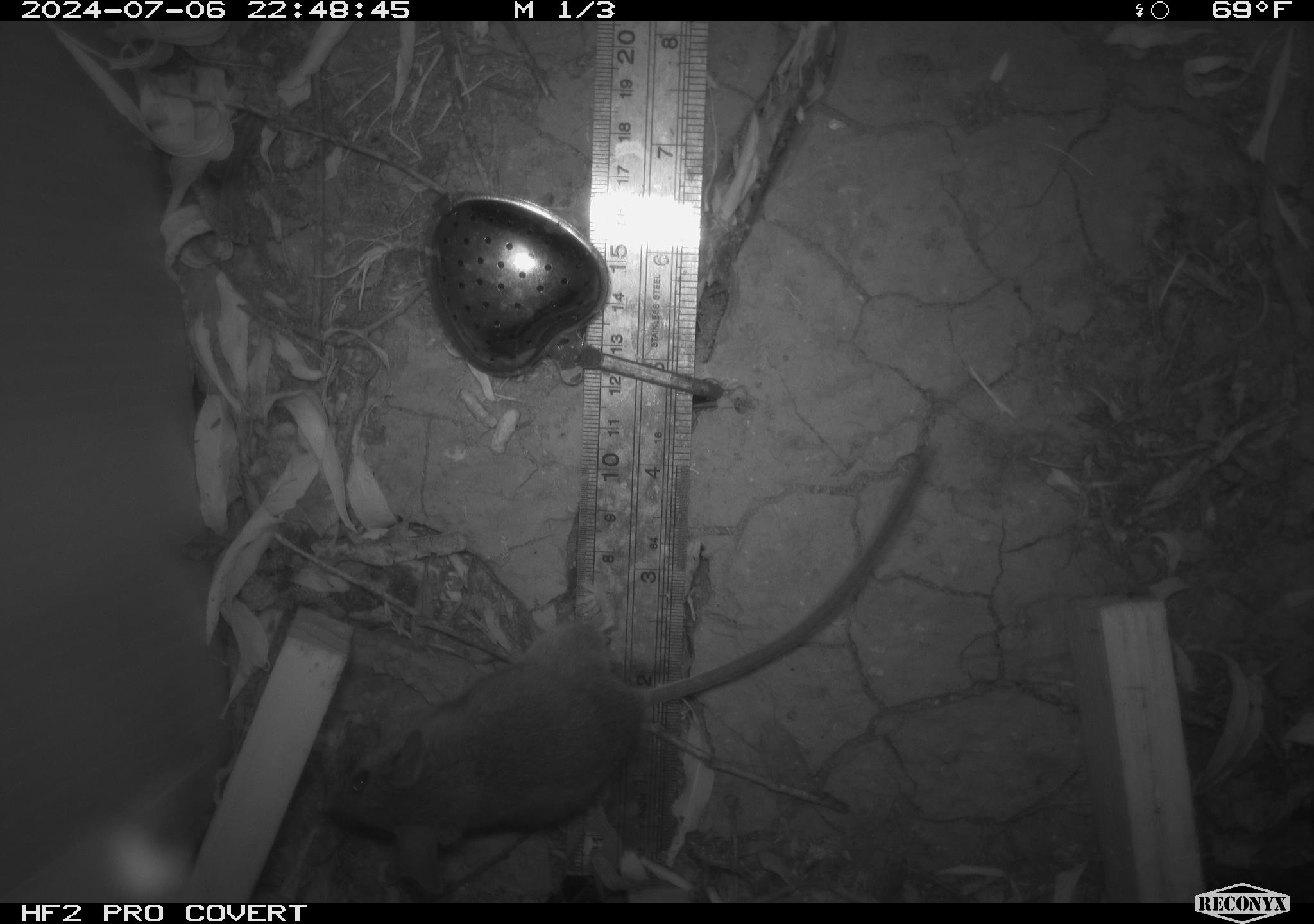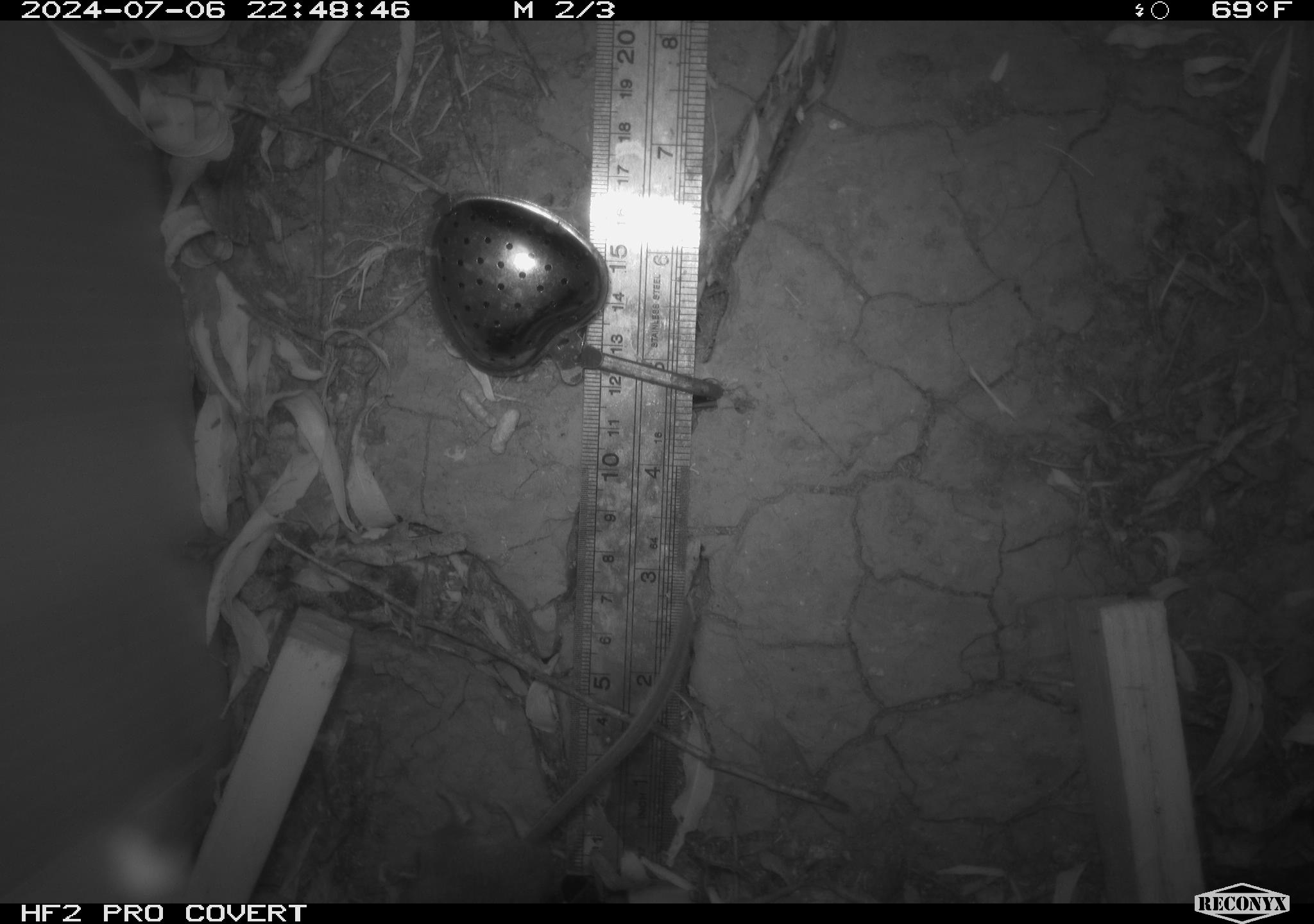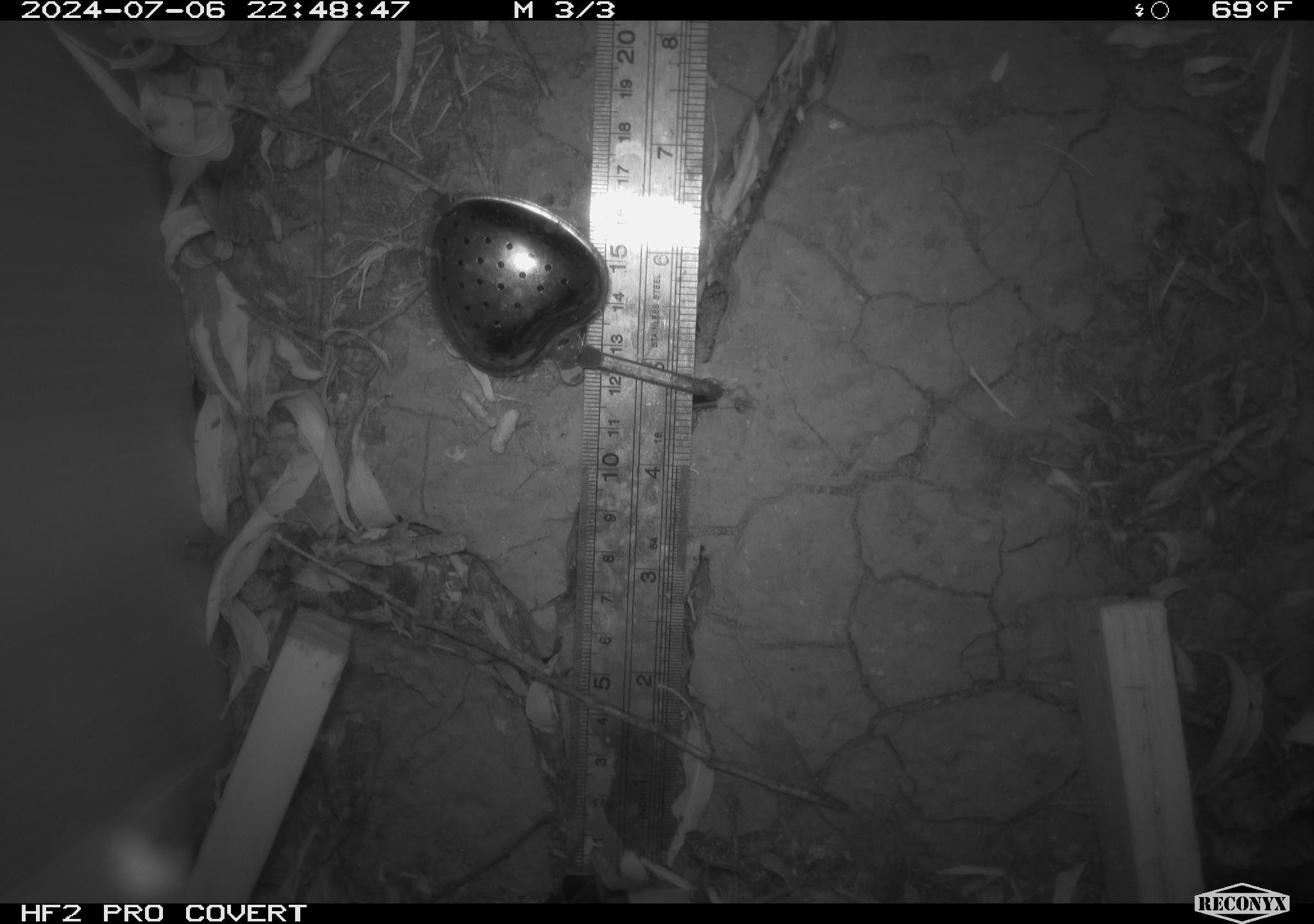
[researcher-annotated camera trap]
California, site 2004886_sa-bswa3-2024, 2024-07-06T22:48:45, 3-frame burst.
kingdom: Animalia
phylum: Chordata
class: Mammalia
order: Rodentia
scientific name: Rodentia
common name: mouse species